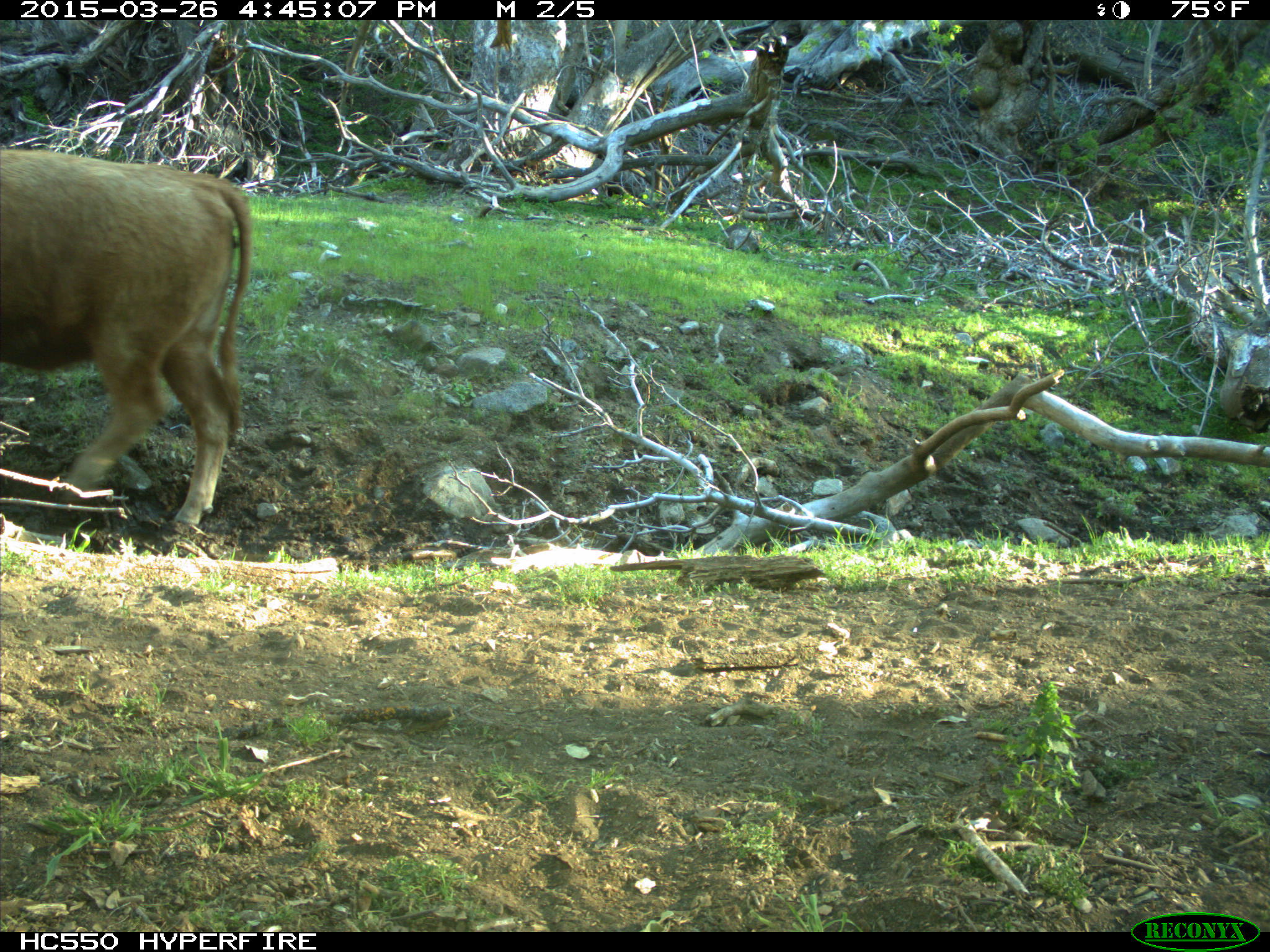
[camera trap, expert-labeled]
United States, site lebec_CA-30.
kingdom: Animalia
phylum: Chordata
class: Mammalia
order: Artiodactyla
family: Bovidae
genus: Bos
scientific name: Bos taurus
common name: domestic cow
Bos taurus (domestic cow).